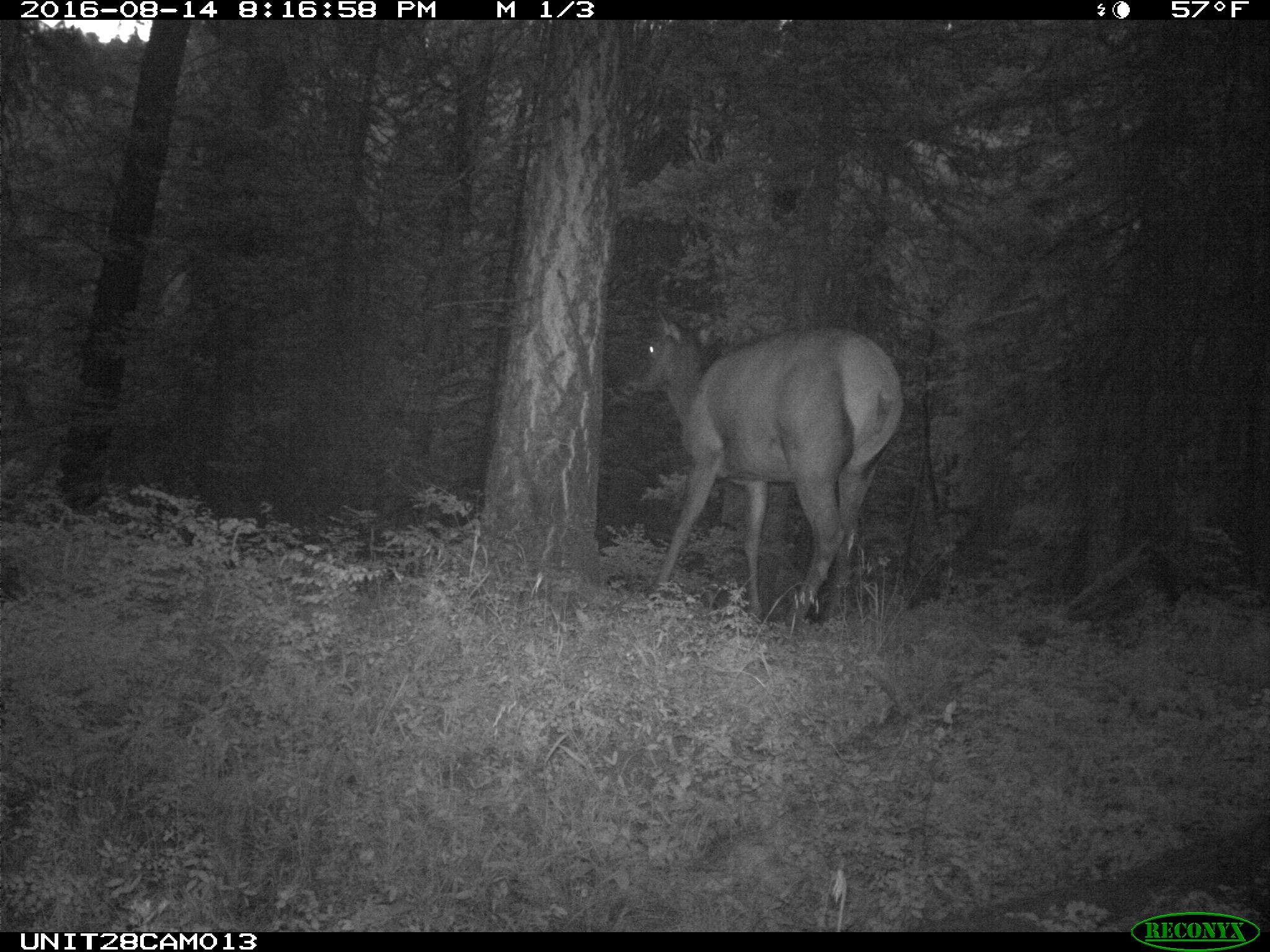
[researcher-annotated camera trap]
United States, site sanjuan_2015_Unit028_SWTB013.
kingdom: Animalia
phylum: Chordata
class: Mammalia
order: Artiodactyla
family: Cervidae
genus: Cervus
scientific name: Cervus elaphus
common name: red deer